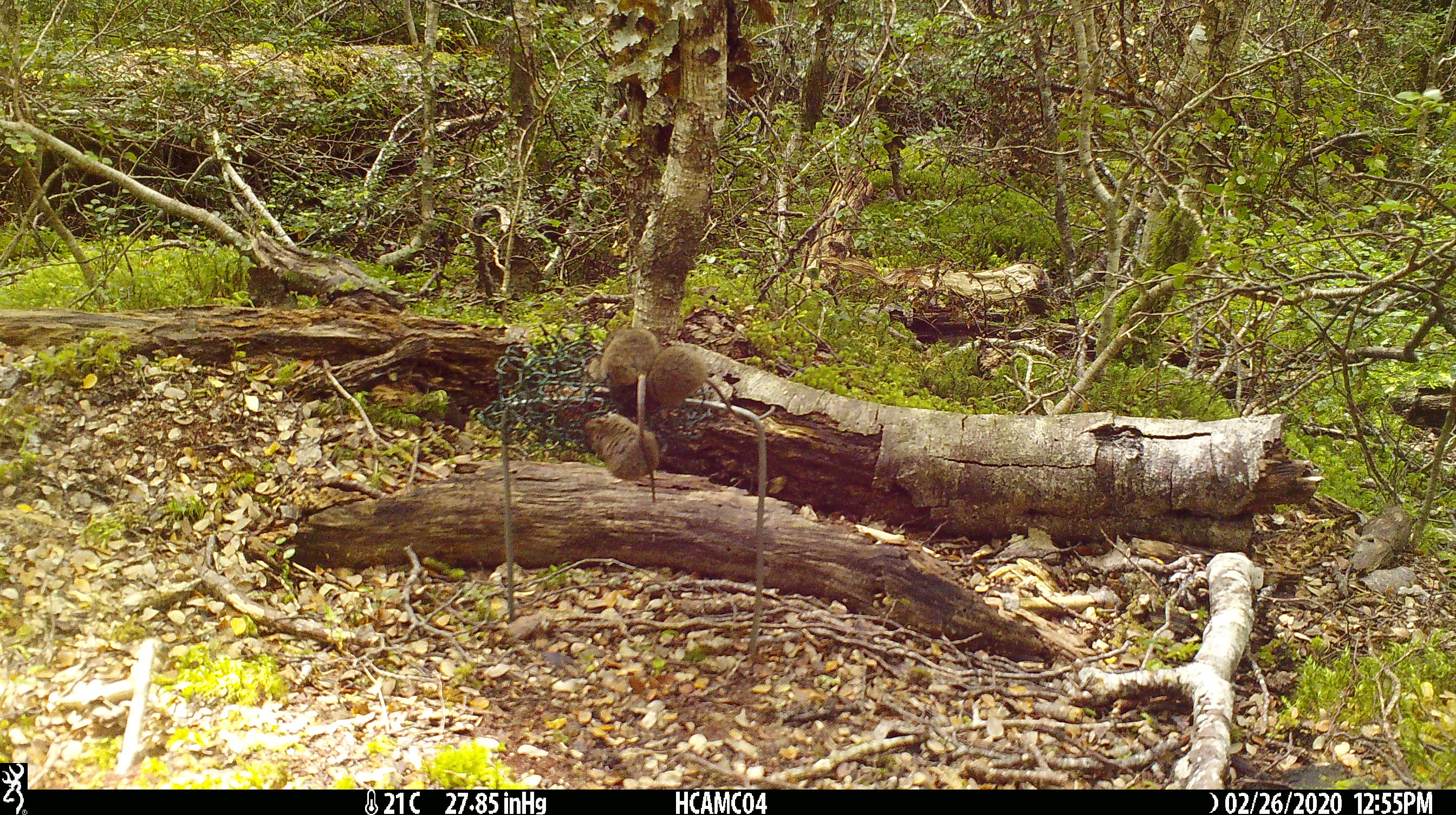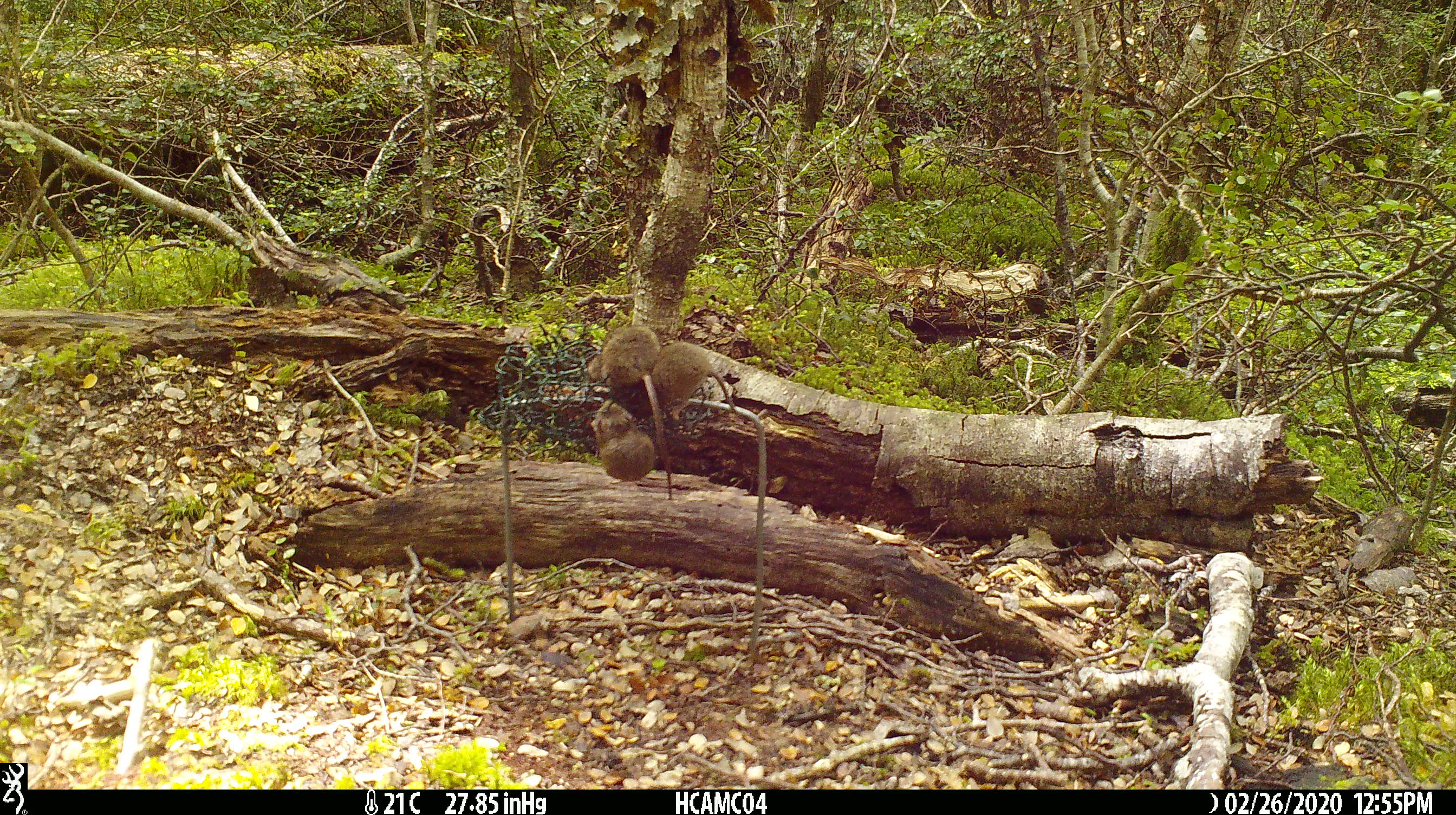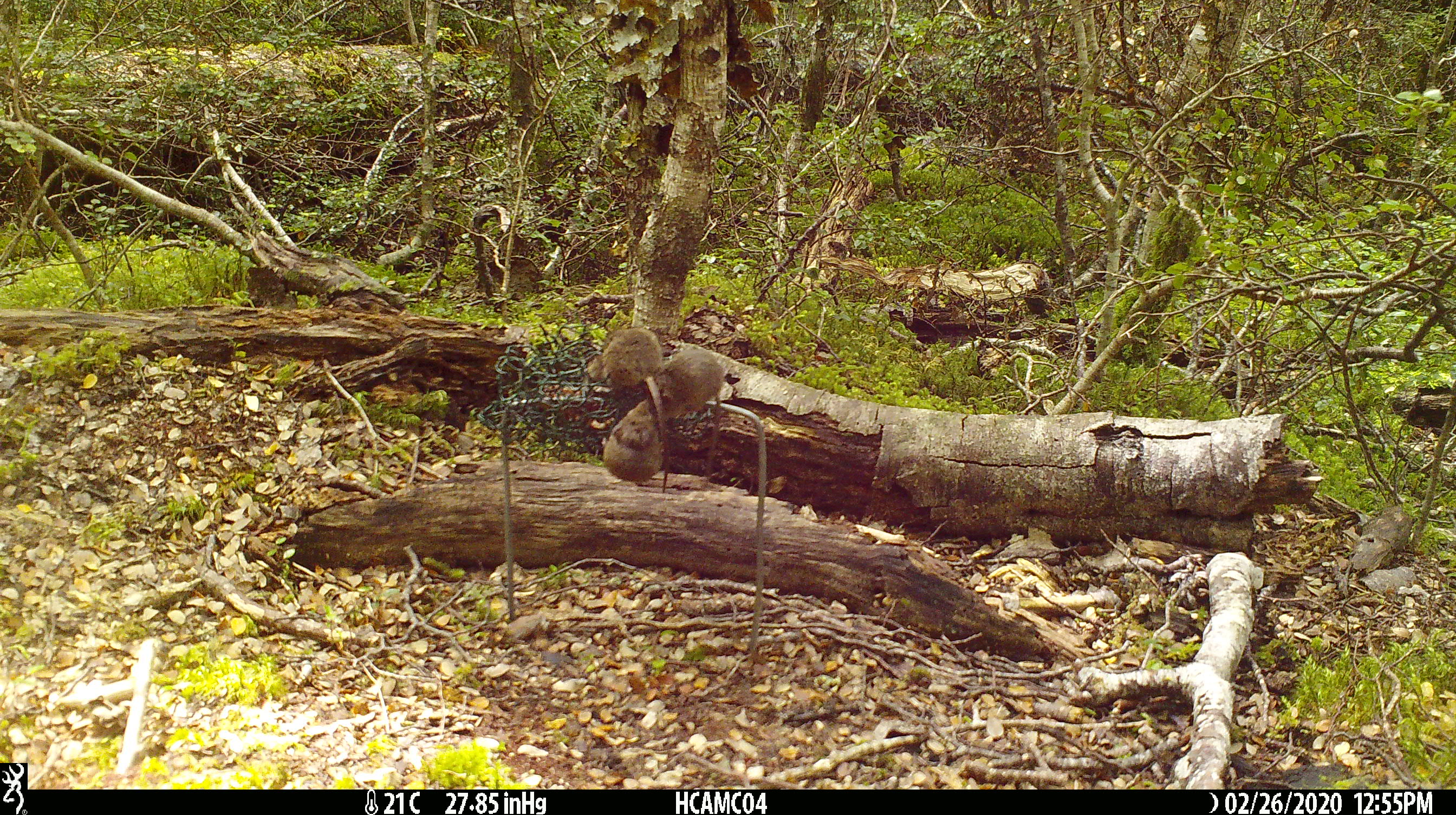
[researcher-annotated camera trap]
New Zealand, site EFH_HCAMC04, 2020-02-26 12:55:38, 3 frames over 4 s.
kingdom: Animalia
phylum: Chordata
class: Mammalia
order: Rodentia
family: Muridae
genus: Mus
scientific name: Mus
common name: mouse